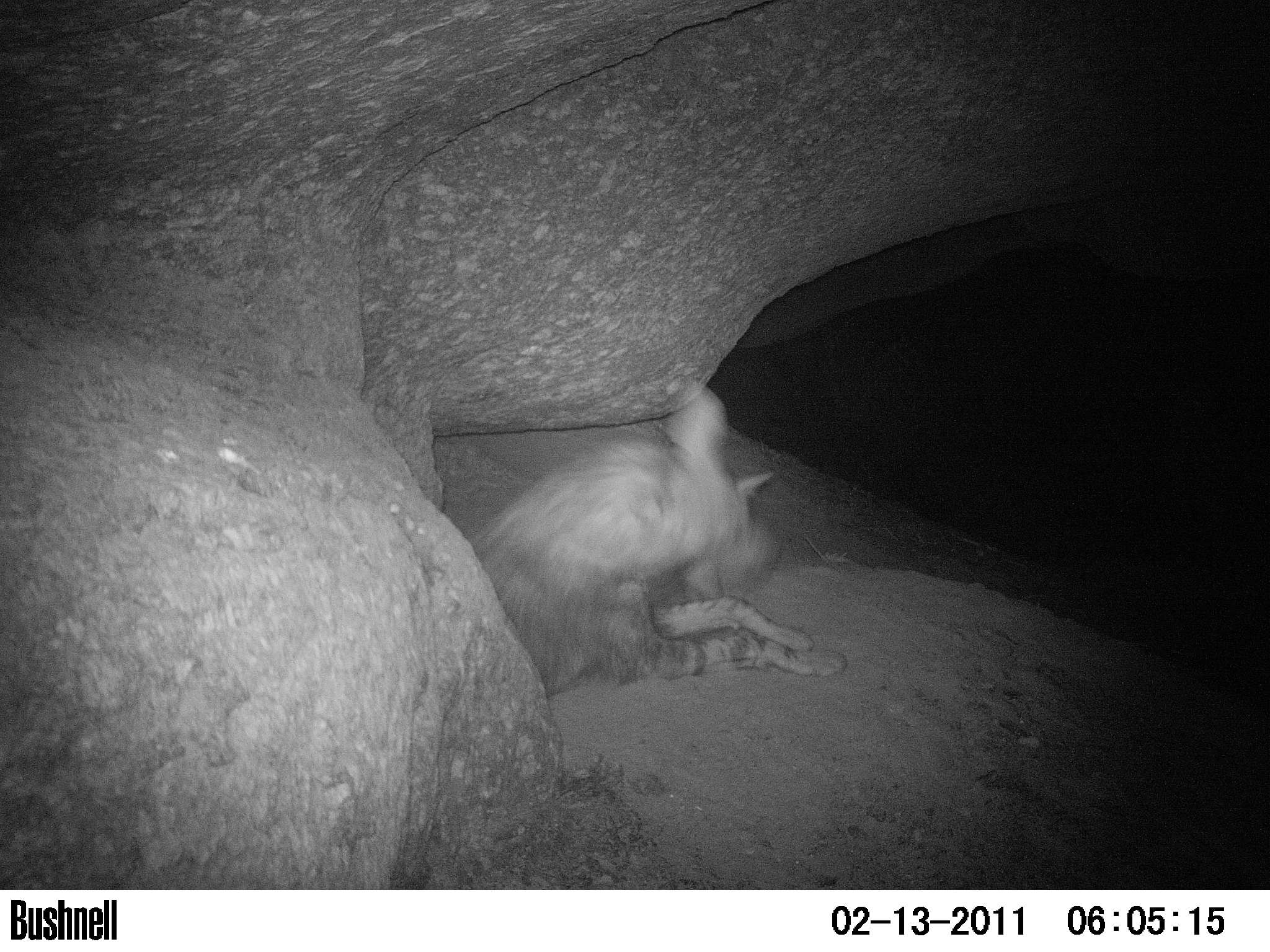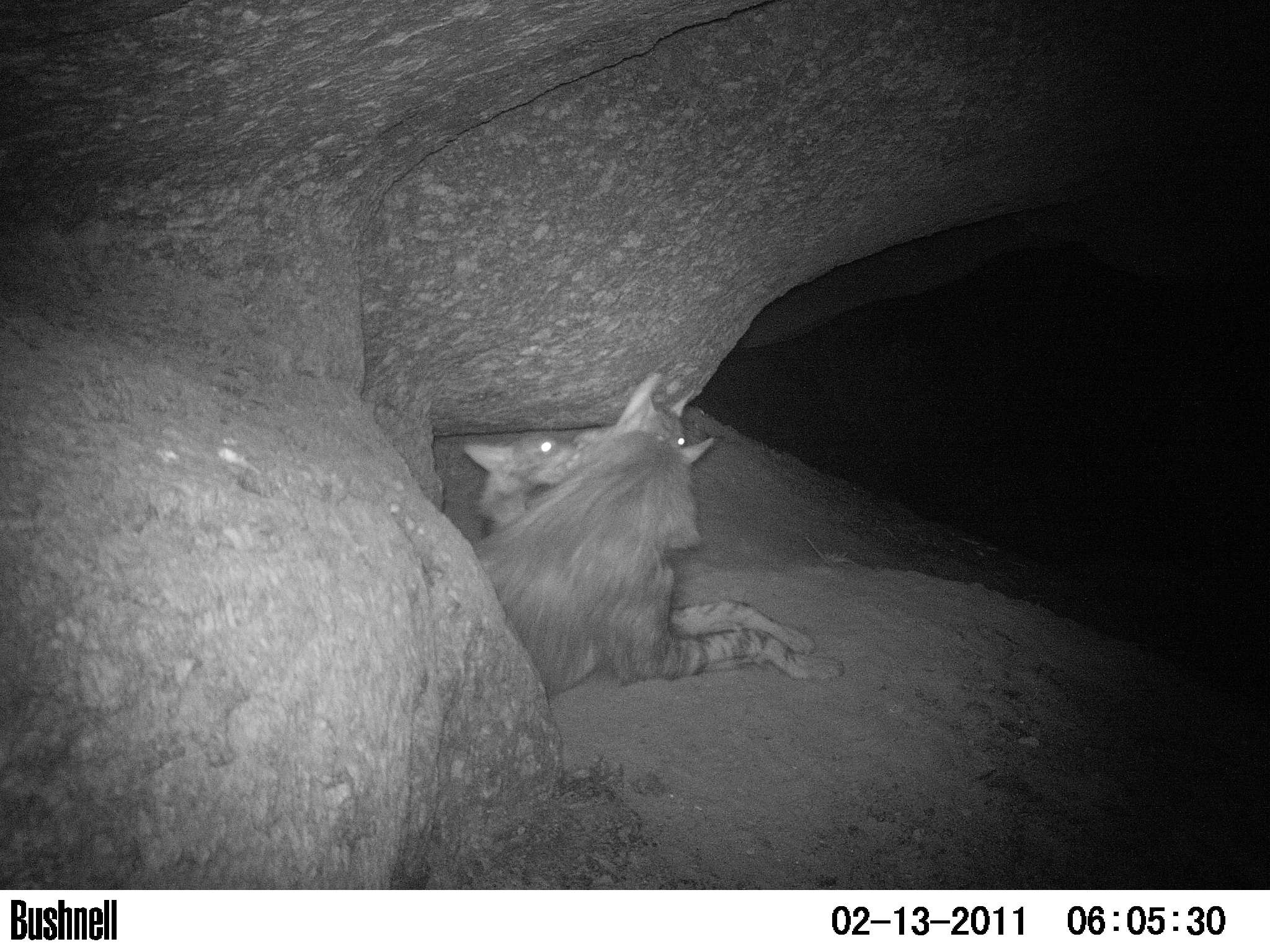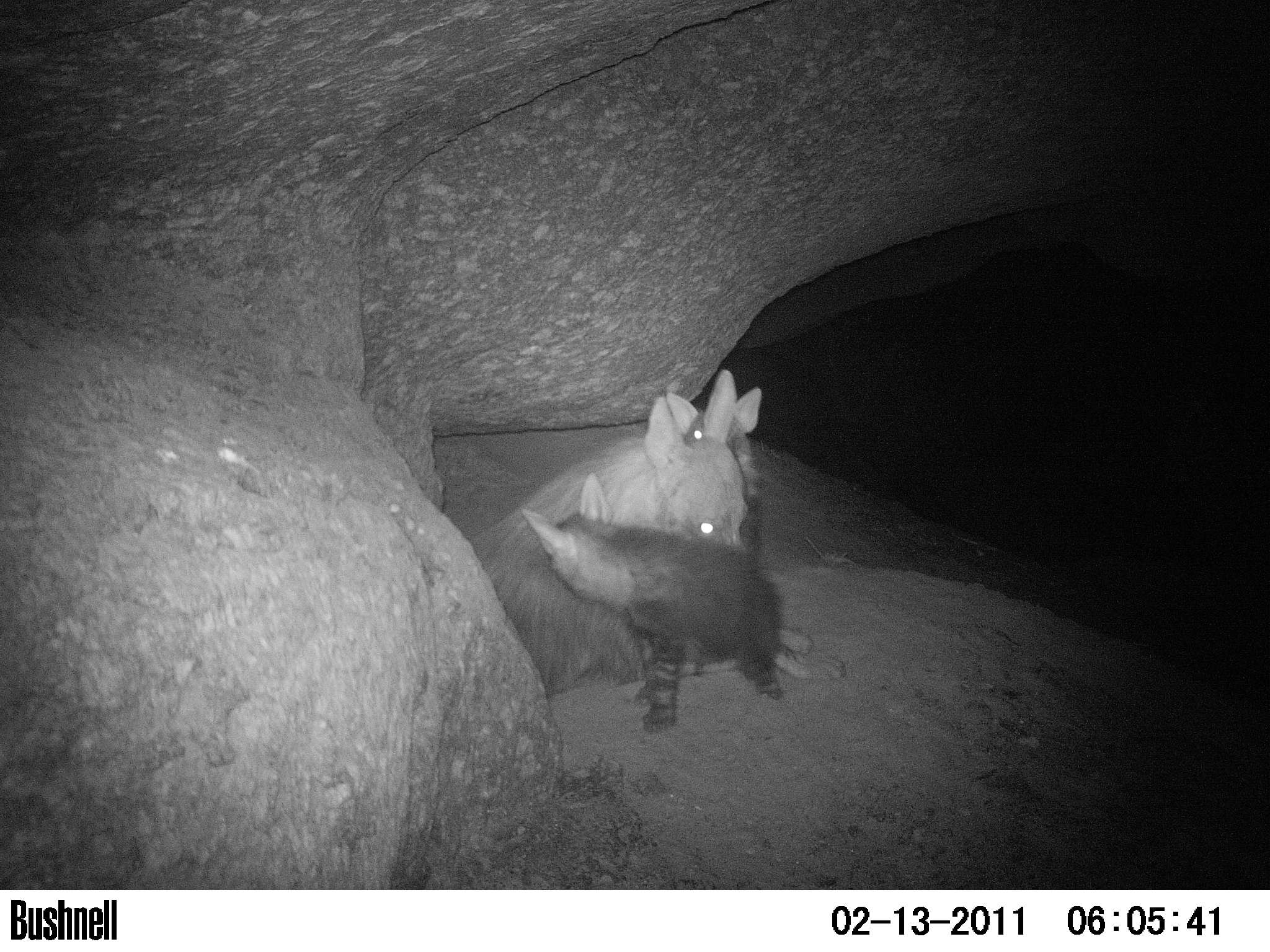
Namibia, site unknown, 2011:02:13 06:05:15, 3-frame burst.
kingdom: Animalia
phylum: Chordata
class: Mammalia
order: Carnivora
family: Hyaenidae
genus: Parahyaena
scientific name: Parahyaena brunnea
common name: brown hyena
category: hyaena brunnea